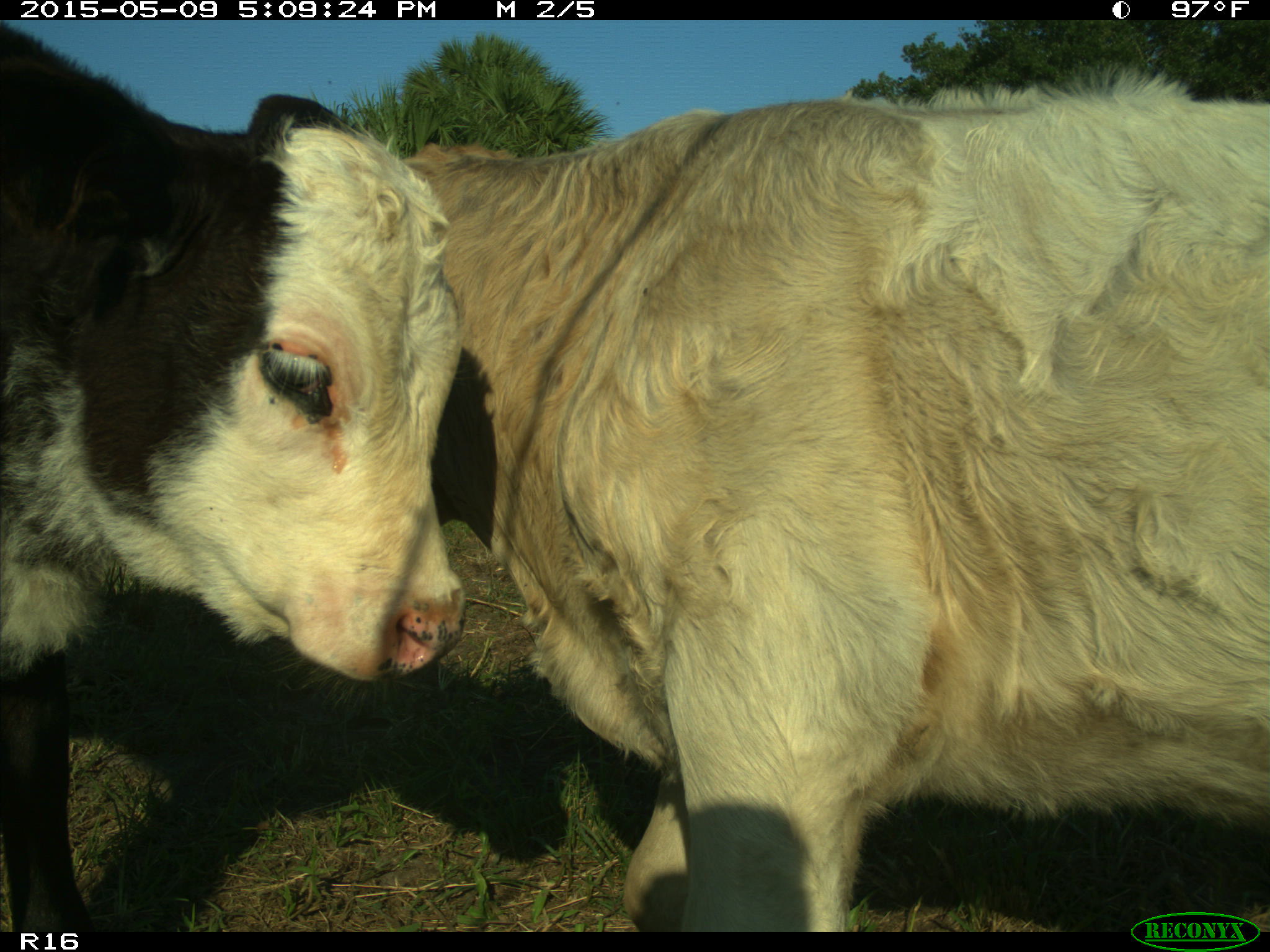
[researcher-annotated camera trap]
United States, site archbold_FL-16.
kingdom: Animalia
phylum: Chordata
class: Mammalia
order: Artiodactyla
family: Bovidae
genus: Bos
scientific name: Bos taurus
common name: domestic cow